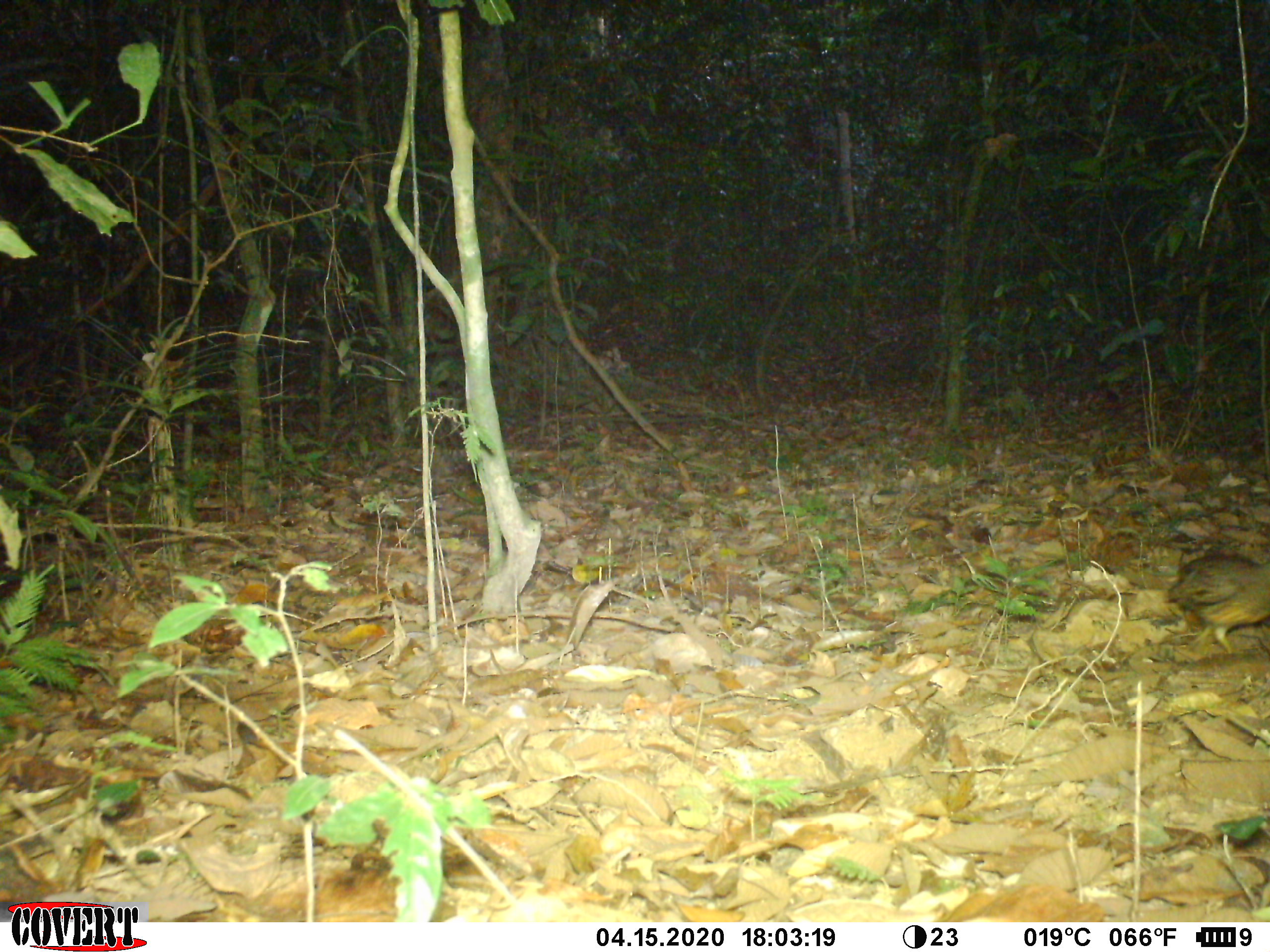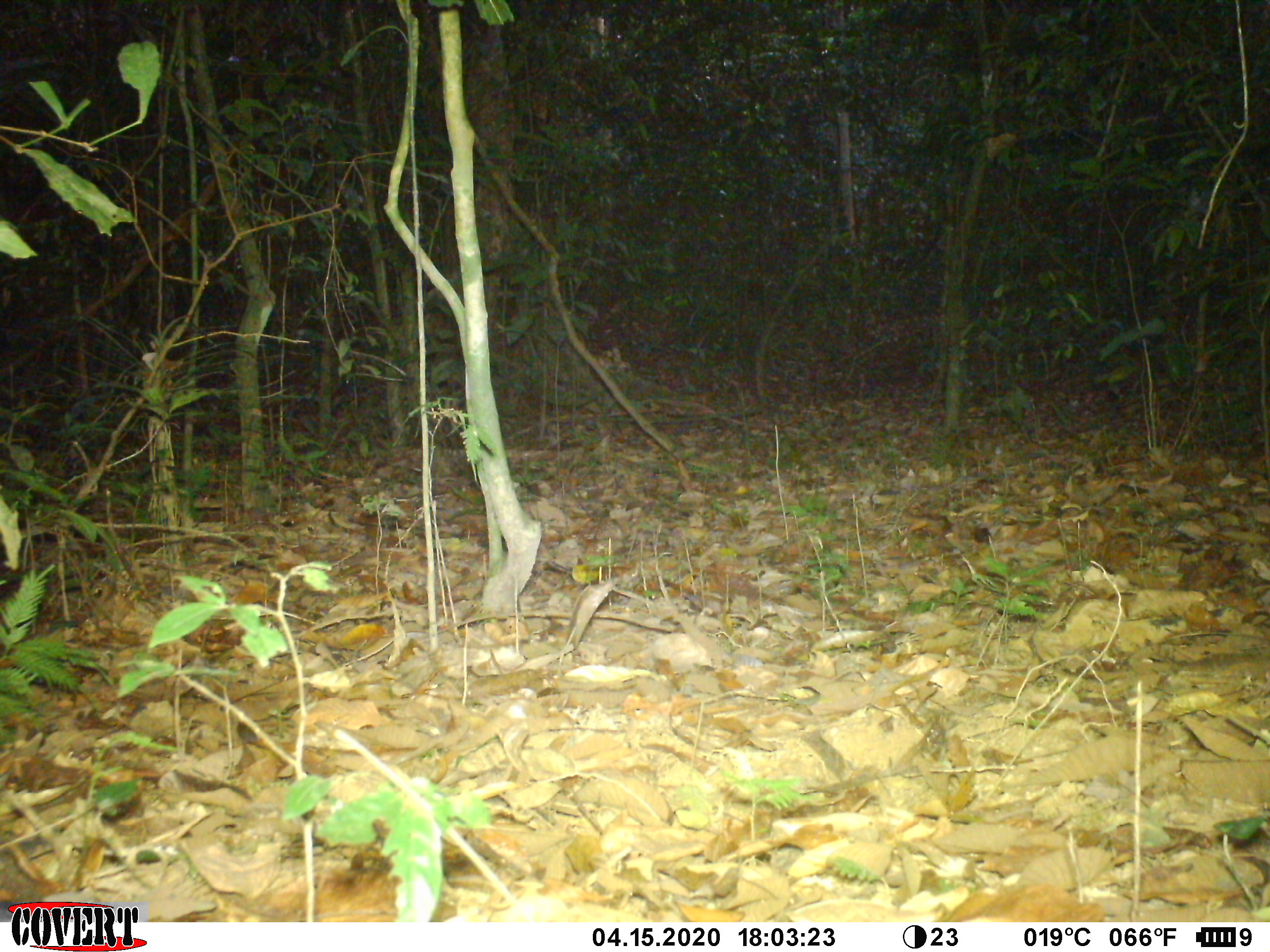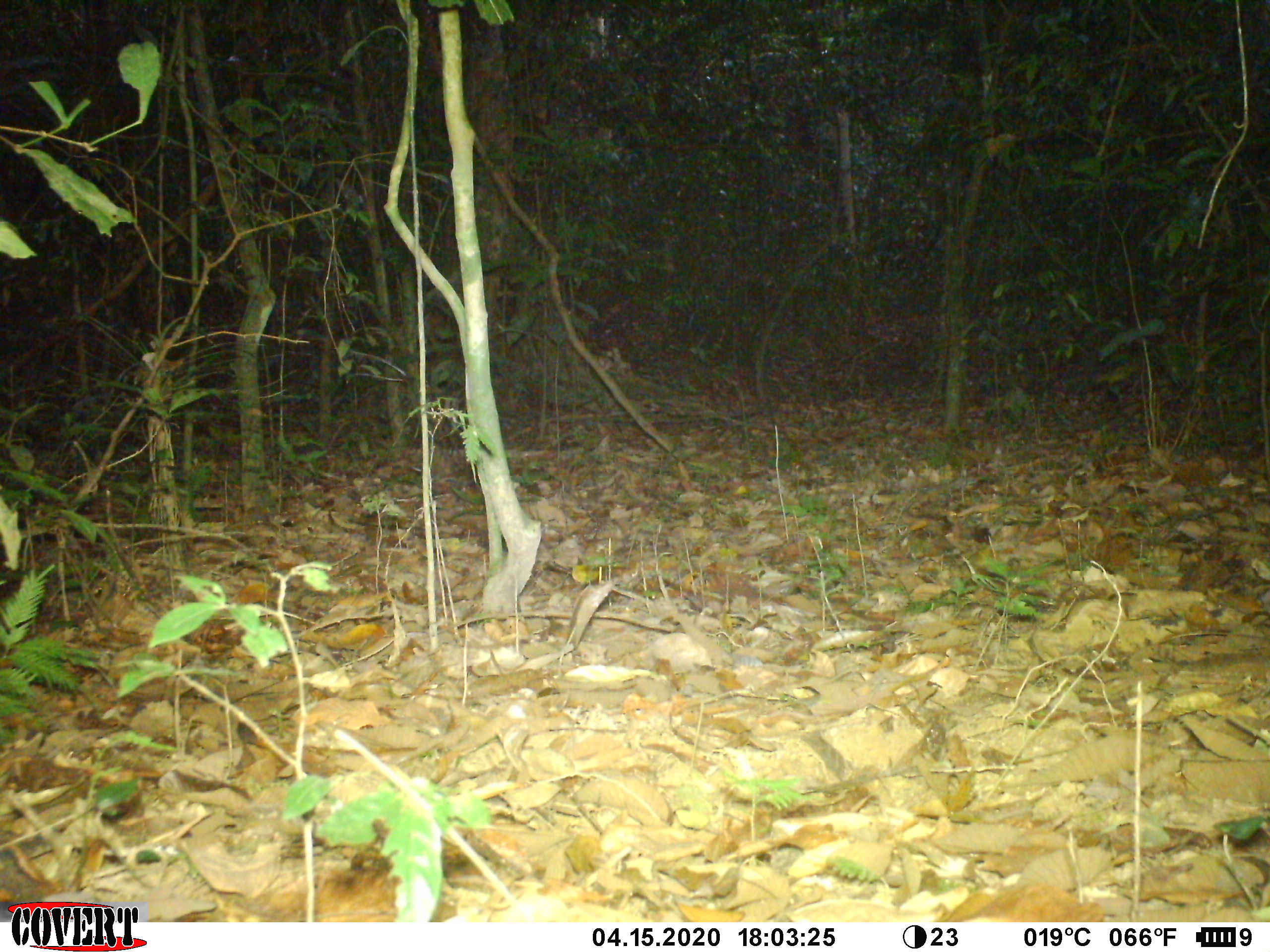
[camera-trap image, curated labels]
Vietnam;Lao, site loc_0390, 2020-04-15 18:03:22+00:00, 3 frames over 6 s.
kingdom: Animalia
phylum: Chordata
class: Aves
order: Galliformes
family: Phasianidae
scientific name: Phasianidae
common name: partridge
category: unidentified partridge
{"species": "unidentified partridge (partridge) (Phasianidae)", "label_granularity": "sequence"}